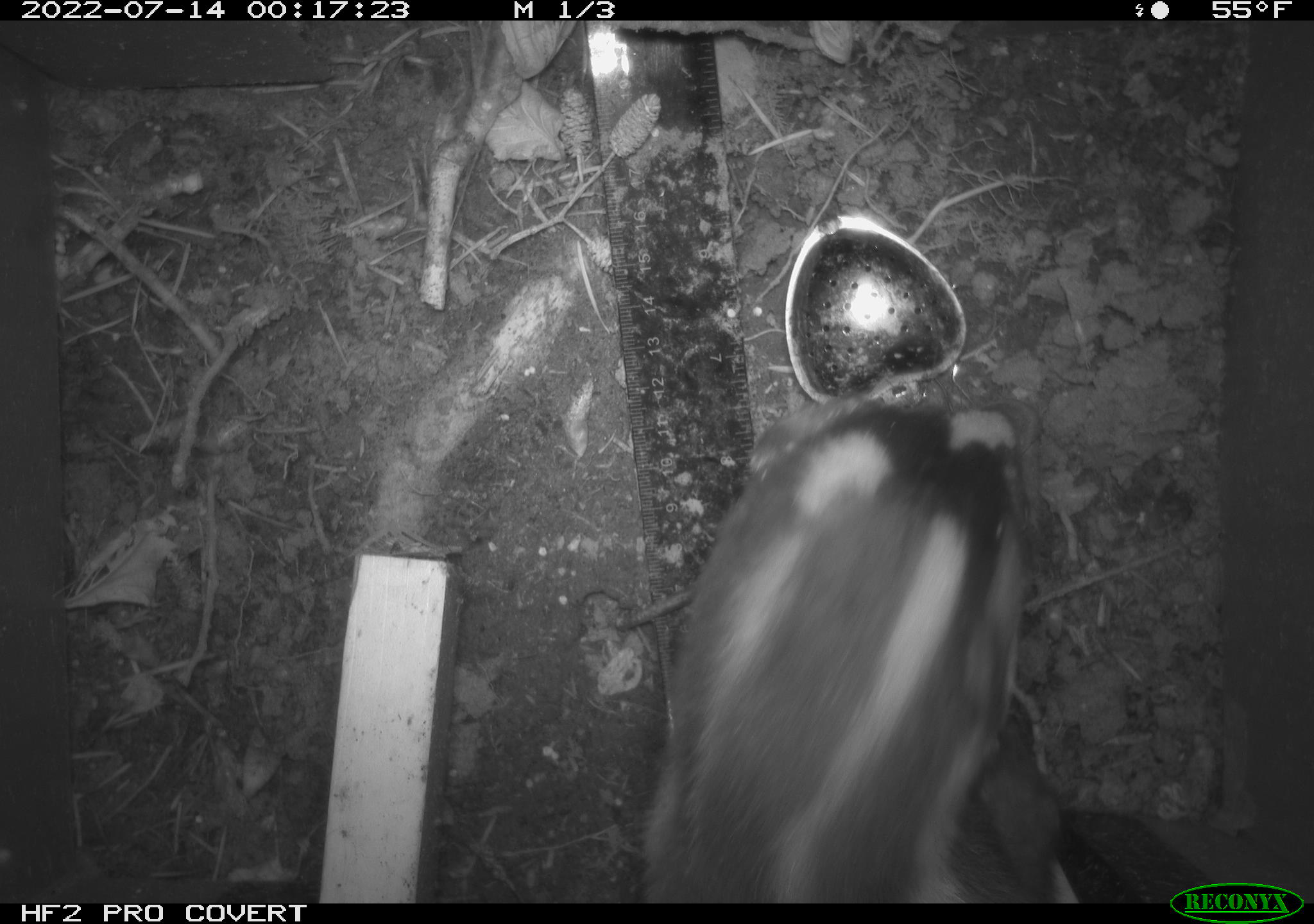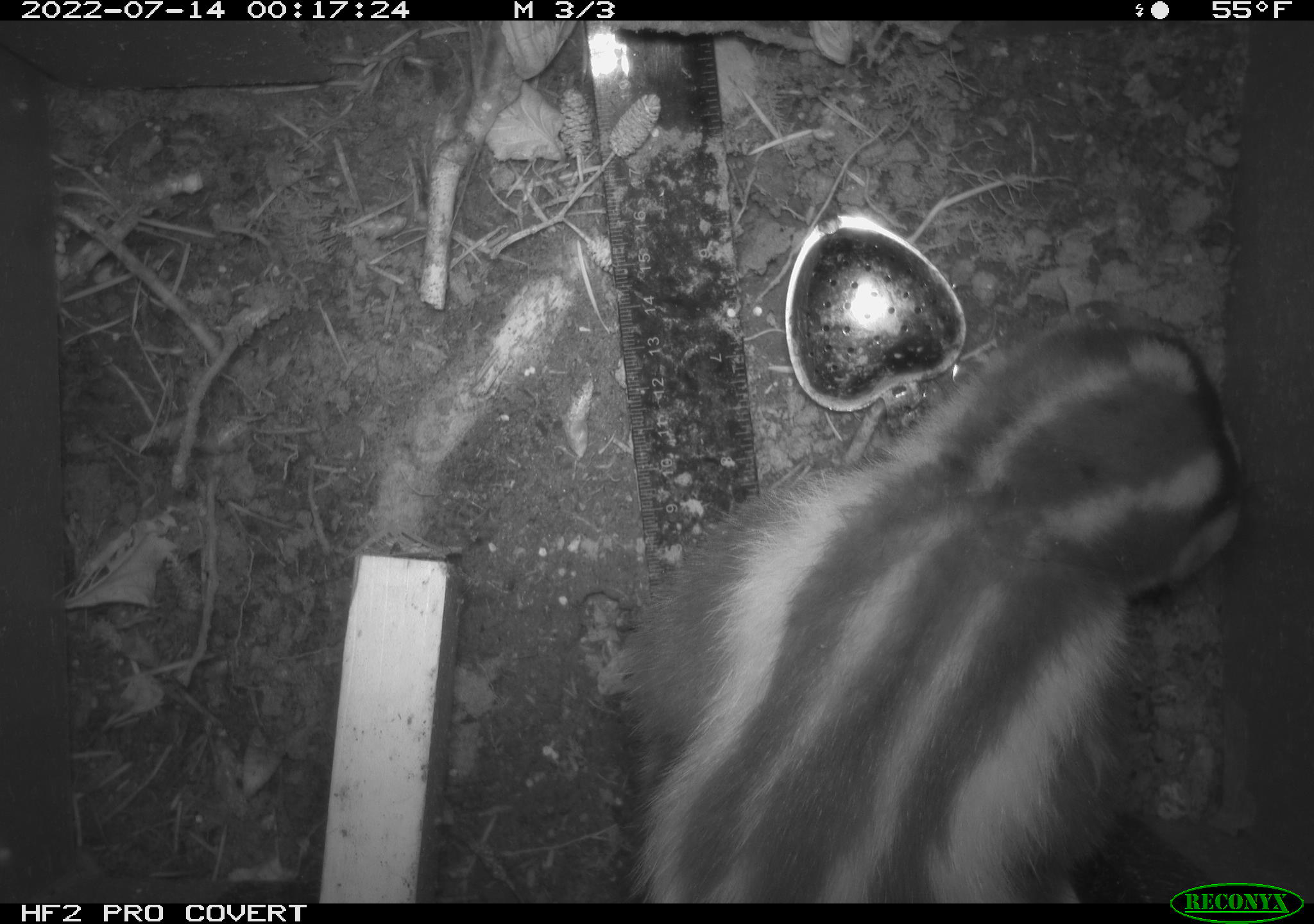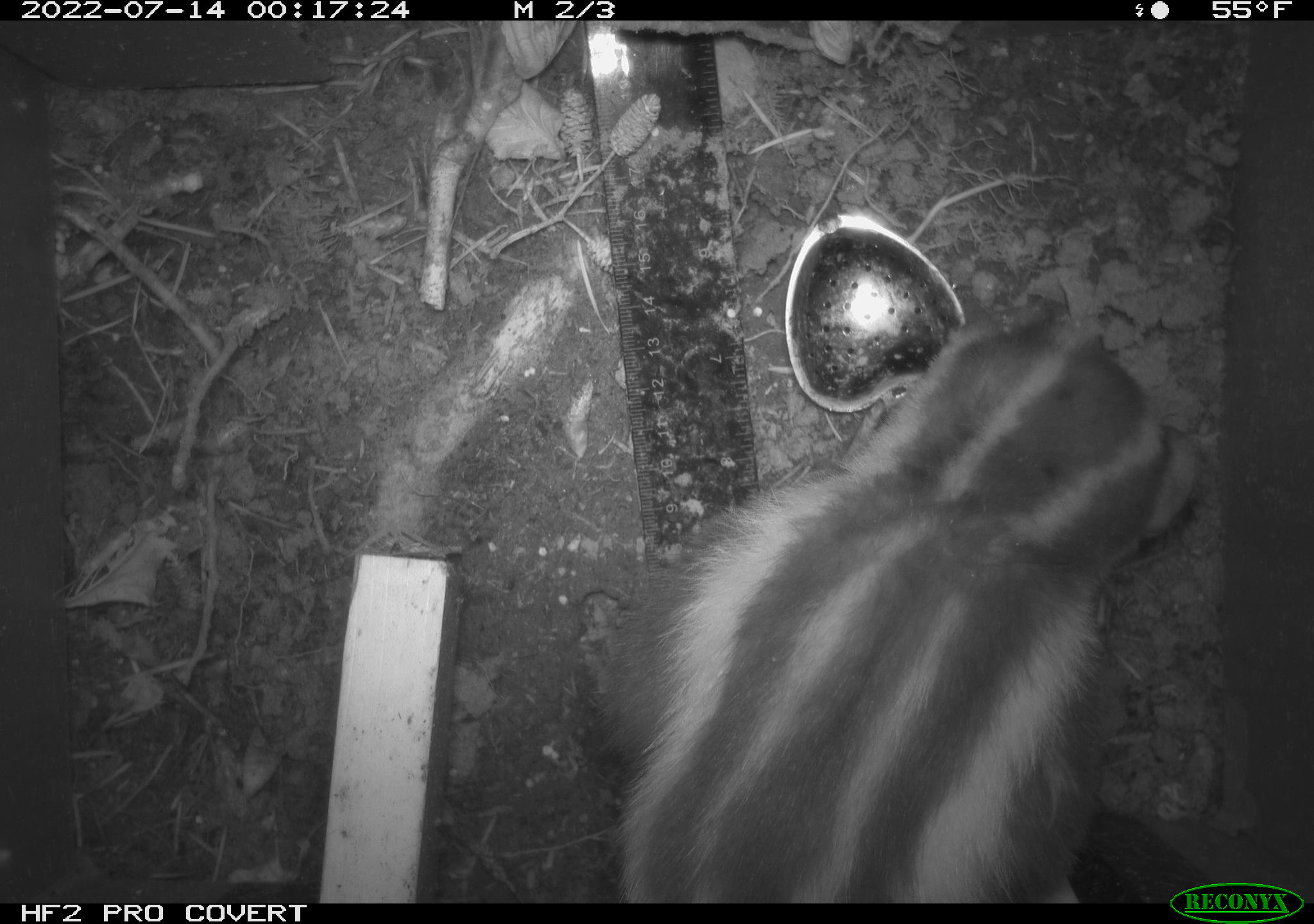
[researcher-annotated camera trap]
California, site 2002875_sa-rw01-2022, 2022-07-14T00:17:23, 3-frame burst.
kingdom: Animalia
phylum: Chordata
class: Mammalia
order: Carnivora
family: Mephitidae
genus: Spilogale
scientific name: Spilogale gracilis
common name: western spotted skunk